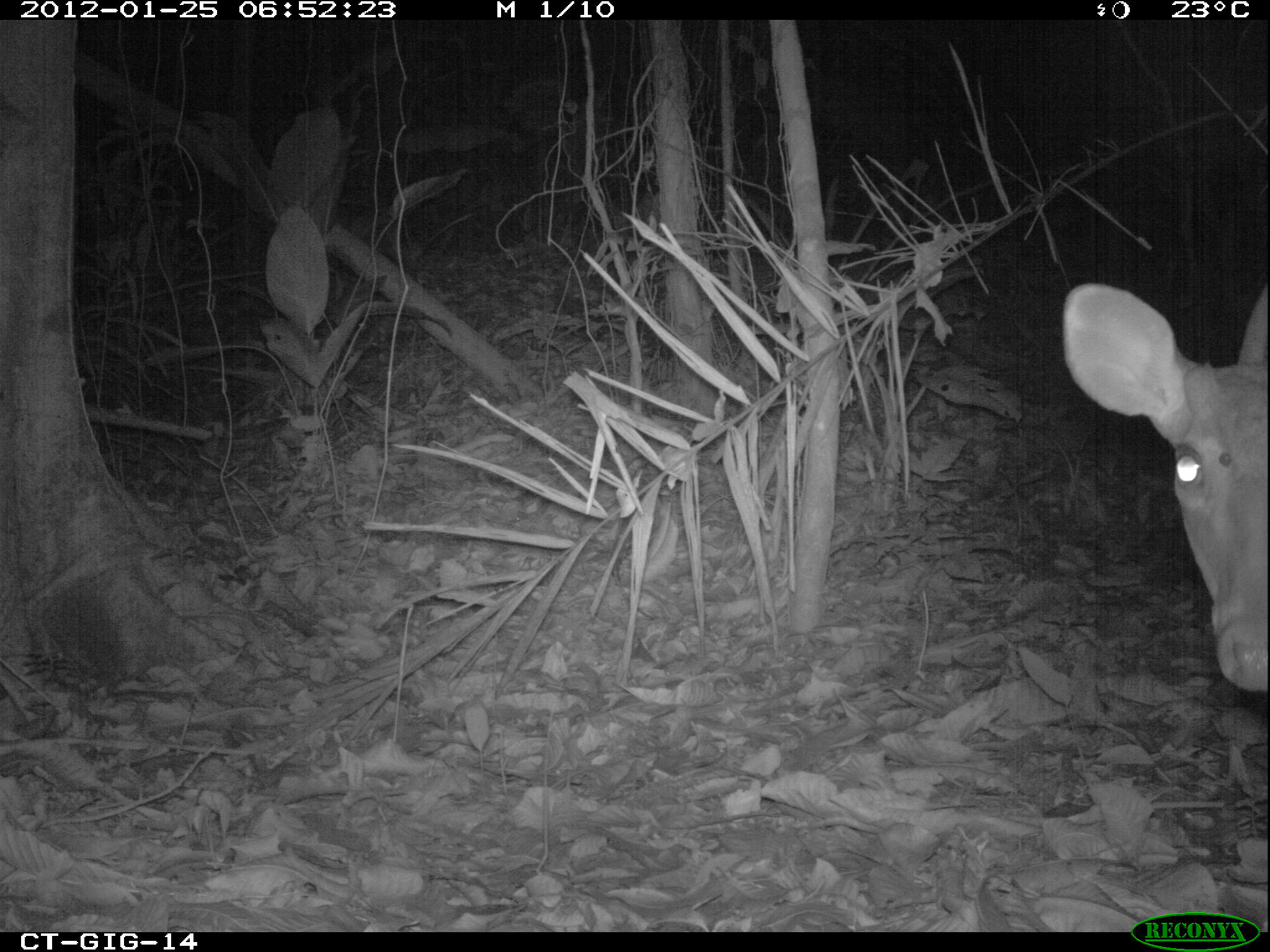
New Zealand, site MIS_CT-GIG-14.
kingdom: Animalia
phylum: Chordata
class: Mammalia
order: Artiodactyla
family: Cervidae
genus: Odocoileus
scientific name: Odocoileus virginianus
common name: white-tailed deer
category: white tailed deer